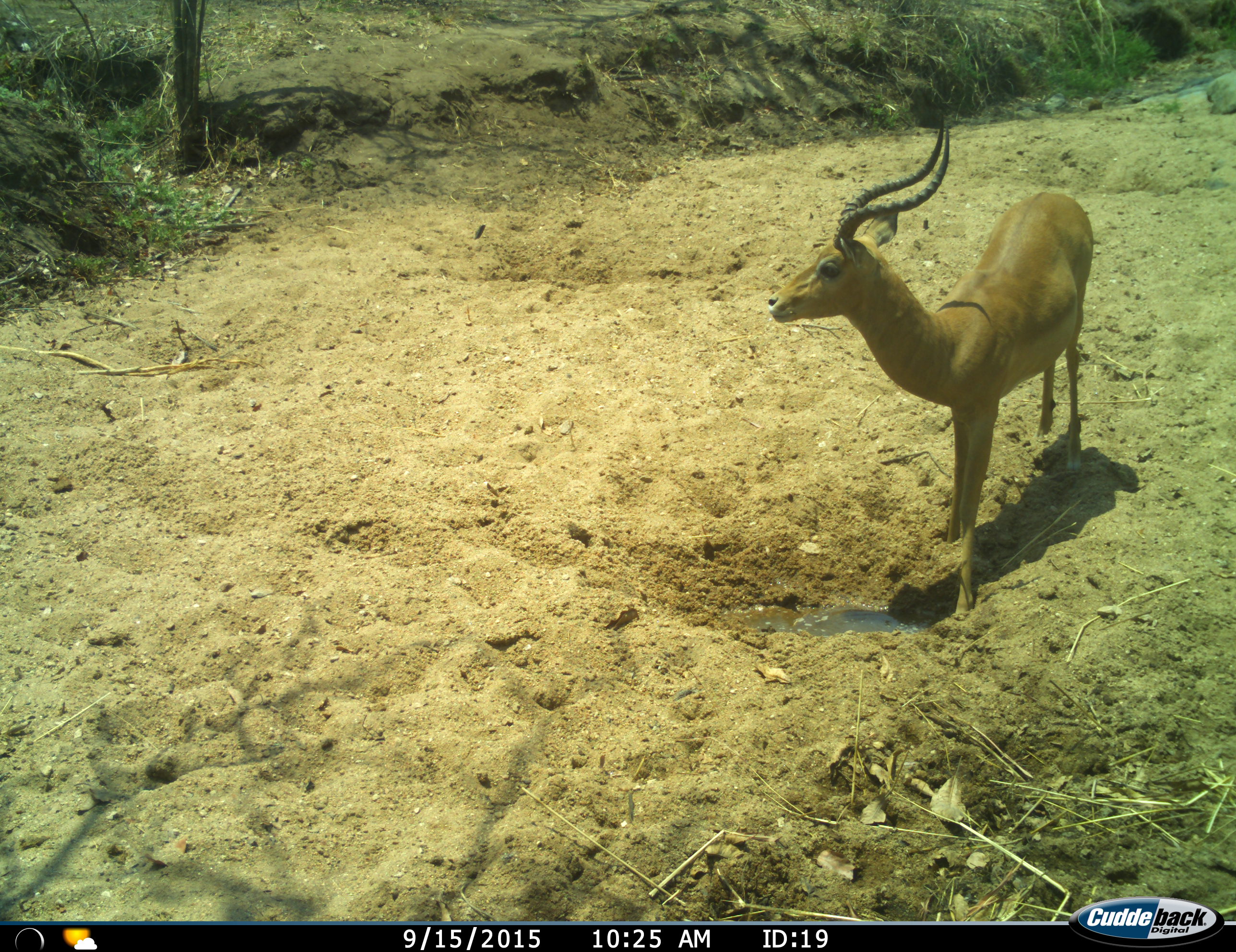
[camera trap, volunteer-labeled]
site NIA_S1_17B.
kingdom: Animalia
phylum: Chordata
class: Mammalia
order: Artiodactyla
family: Bovidae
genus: Aepyceros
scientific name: Aepyceros melampus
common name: impala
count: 1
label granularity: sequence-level